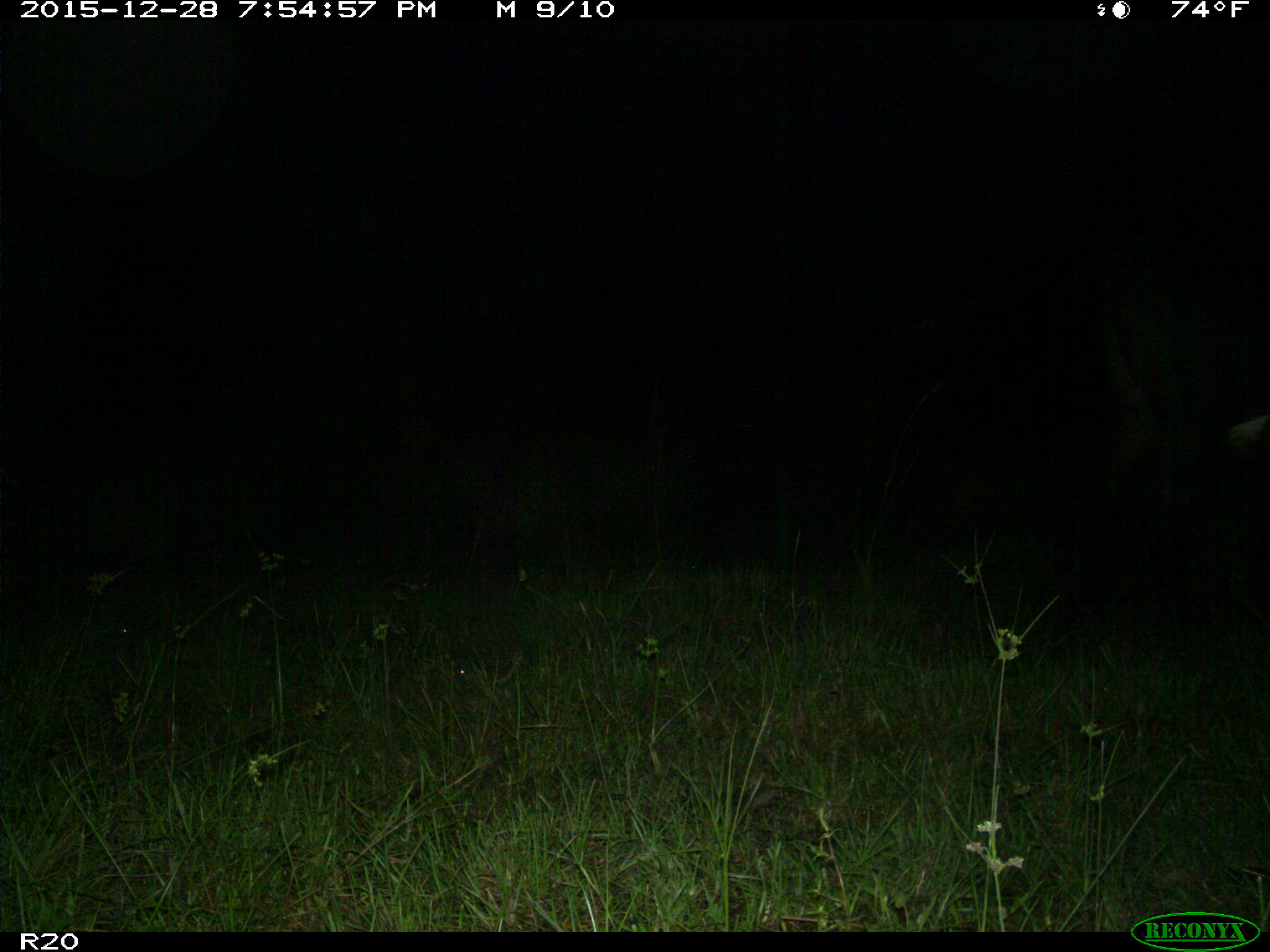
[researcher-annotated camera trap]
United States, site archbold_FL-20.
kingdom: Animalia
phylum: Chordata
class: Mammalia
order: Artiodactyla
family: Bovidae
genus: Bos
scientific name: Bos taurus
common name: domestic cow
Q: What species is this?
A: Bos taurus (domestic cow).